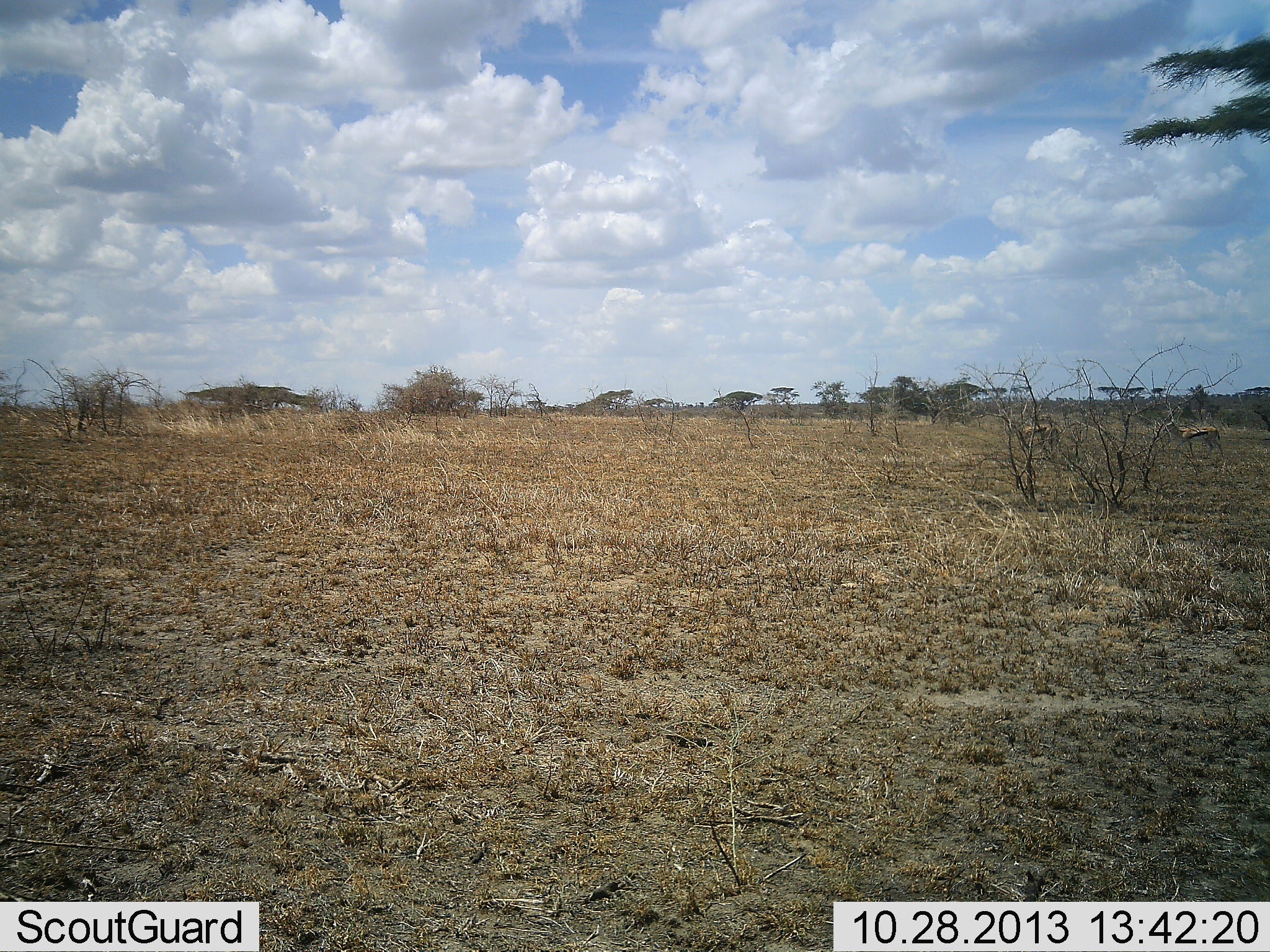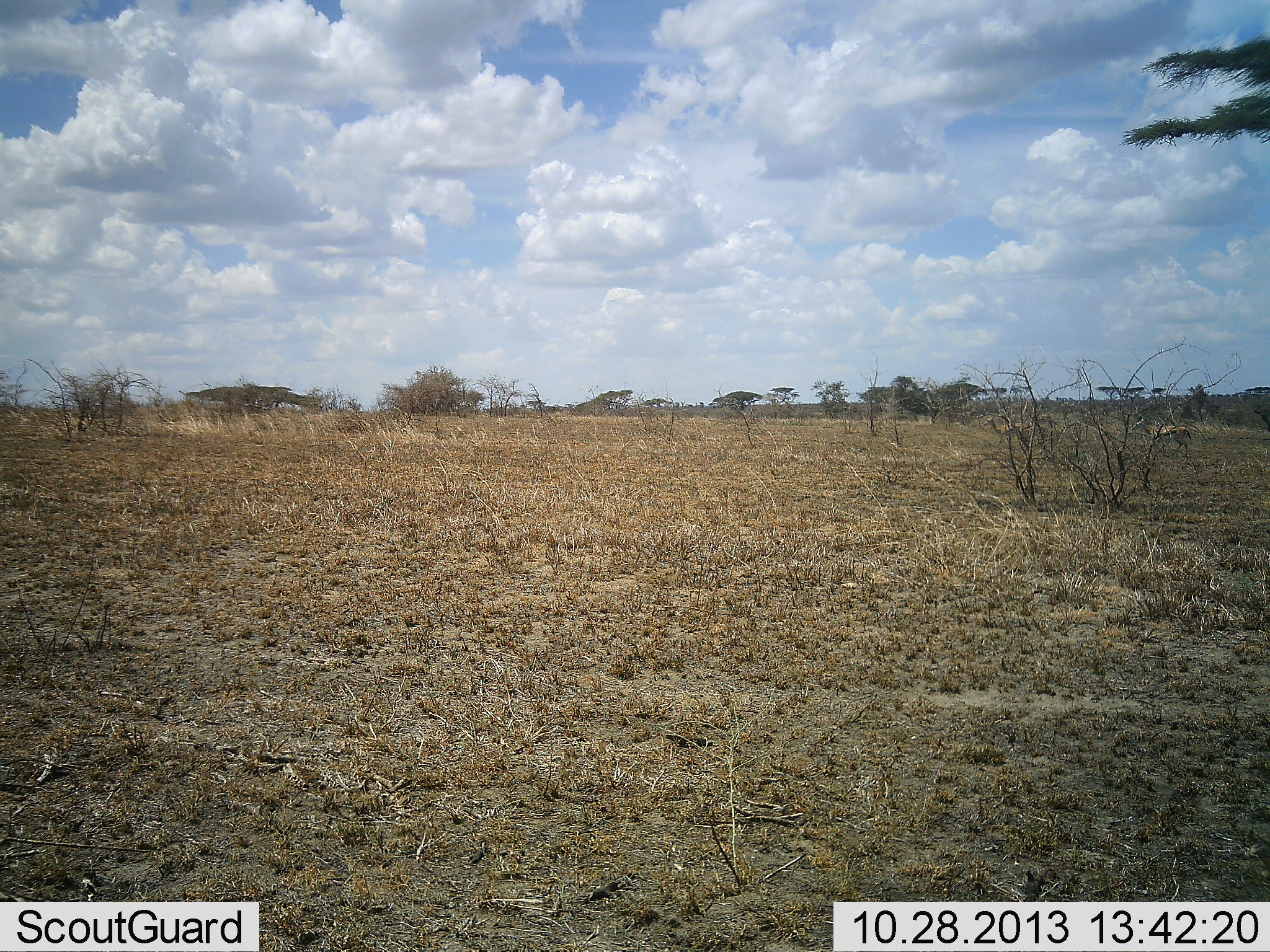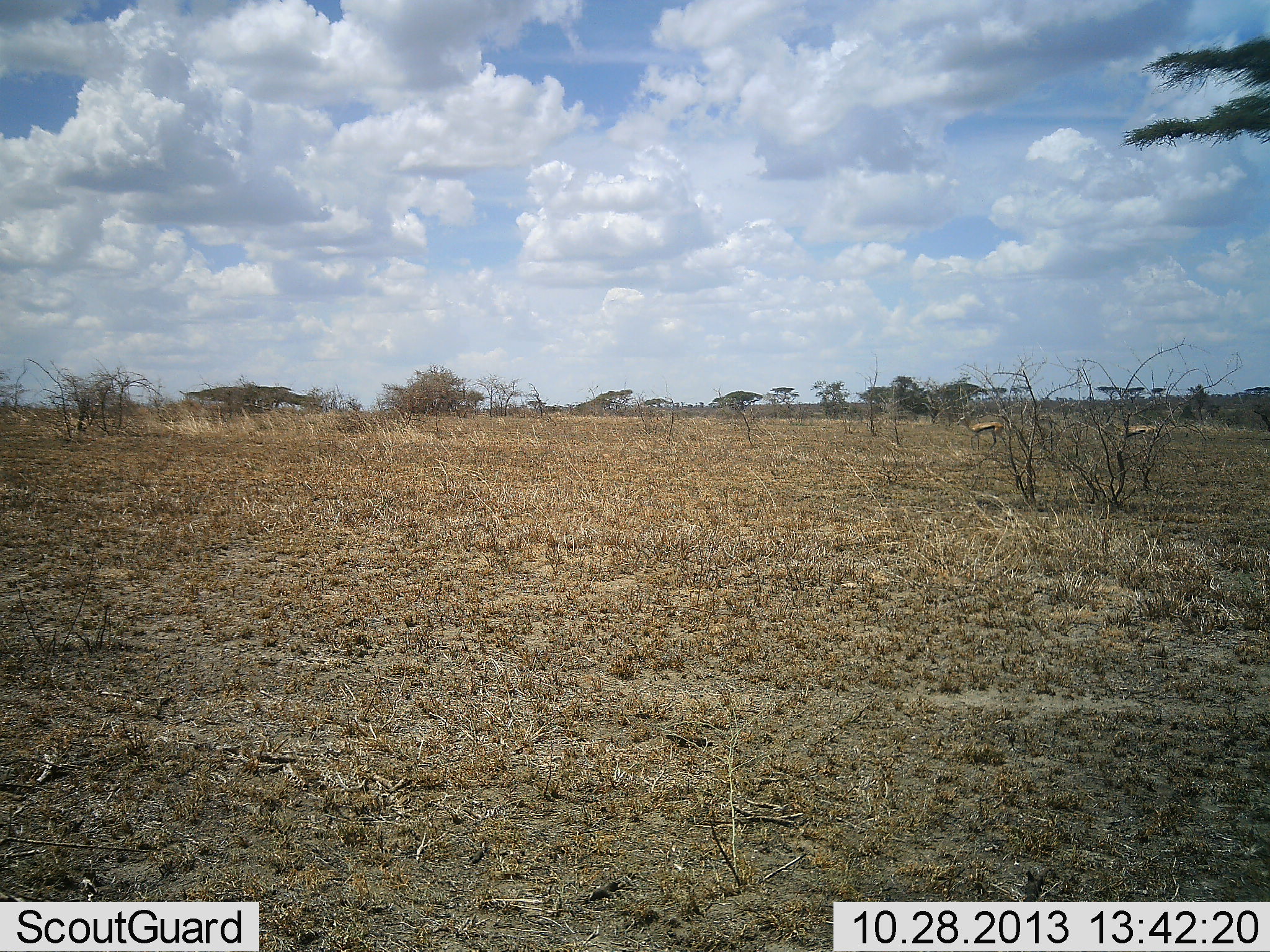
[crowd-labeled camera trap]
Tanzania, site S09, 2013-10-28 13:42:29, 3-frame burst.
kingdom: Animalia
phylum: Chordata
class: Mammalia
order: Artiodactyla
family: Bovidae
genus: Eudorcas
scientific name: Eudorcas thomsonii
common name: thomson's gazelle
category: gazellethomsons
Gazellethomsons (thomson's gazelle) (Eudorcas thomsonii), count 2. Behavior (volunteer vote fractions): standing 0%, resting 0%, moving 100%, interacting 0%. Young present (vote fraction): 0%. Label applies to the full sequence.